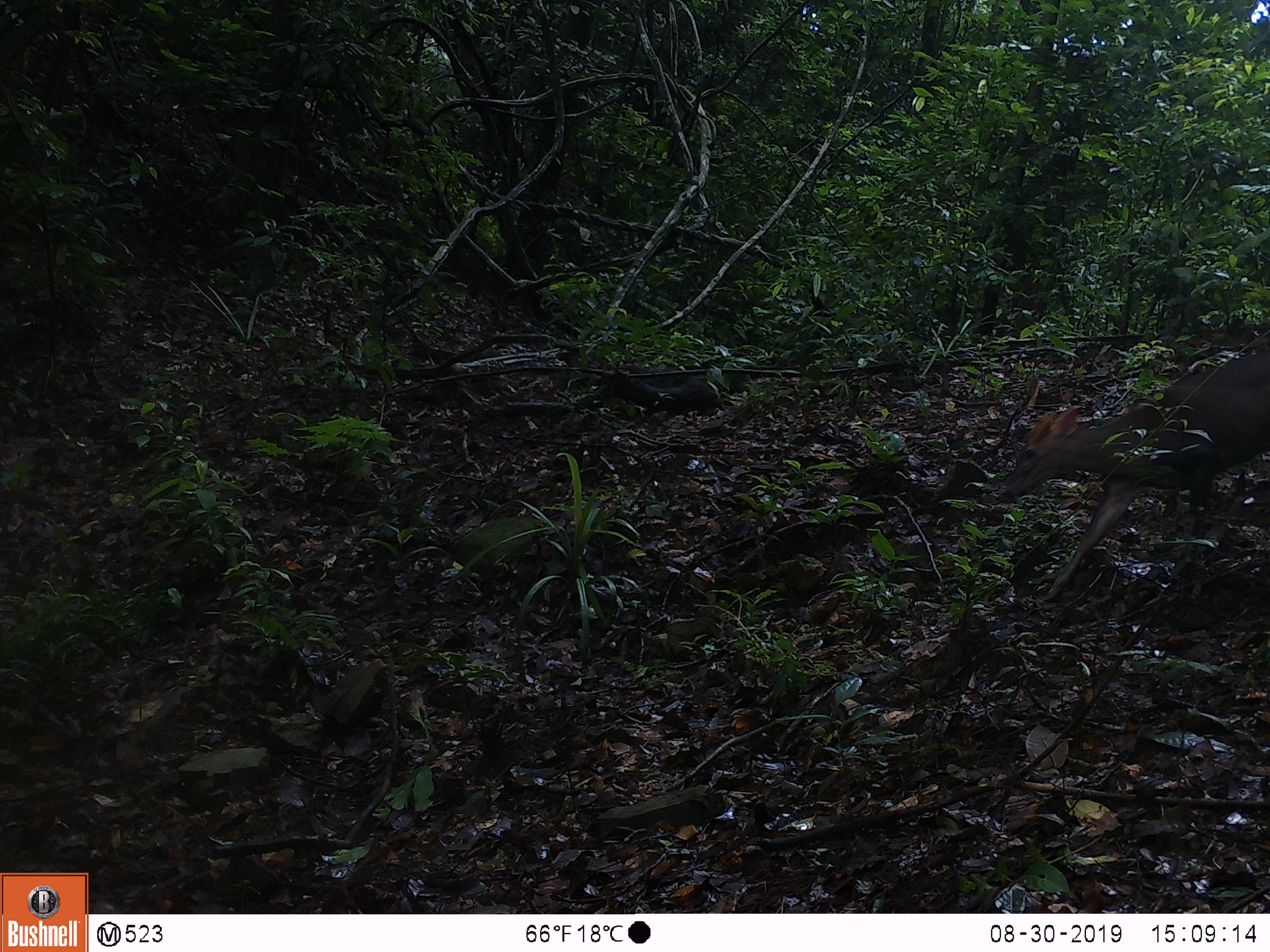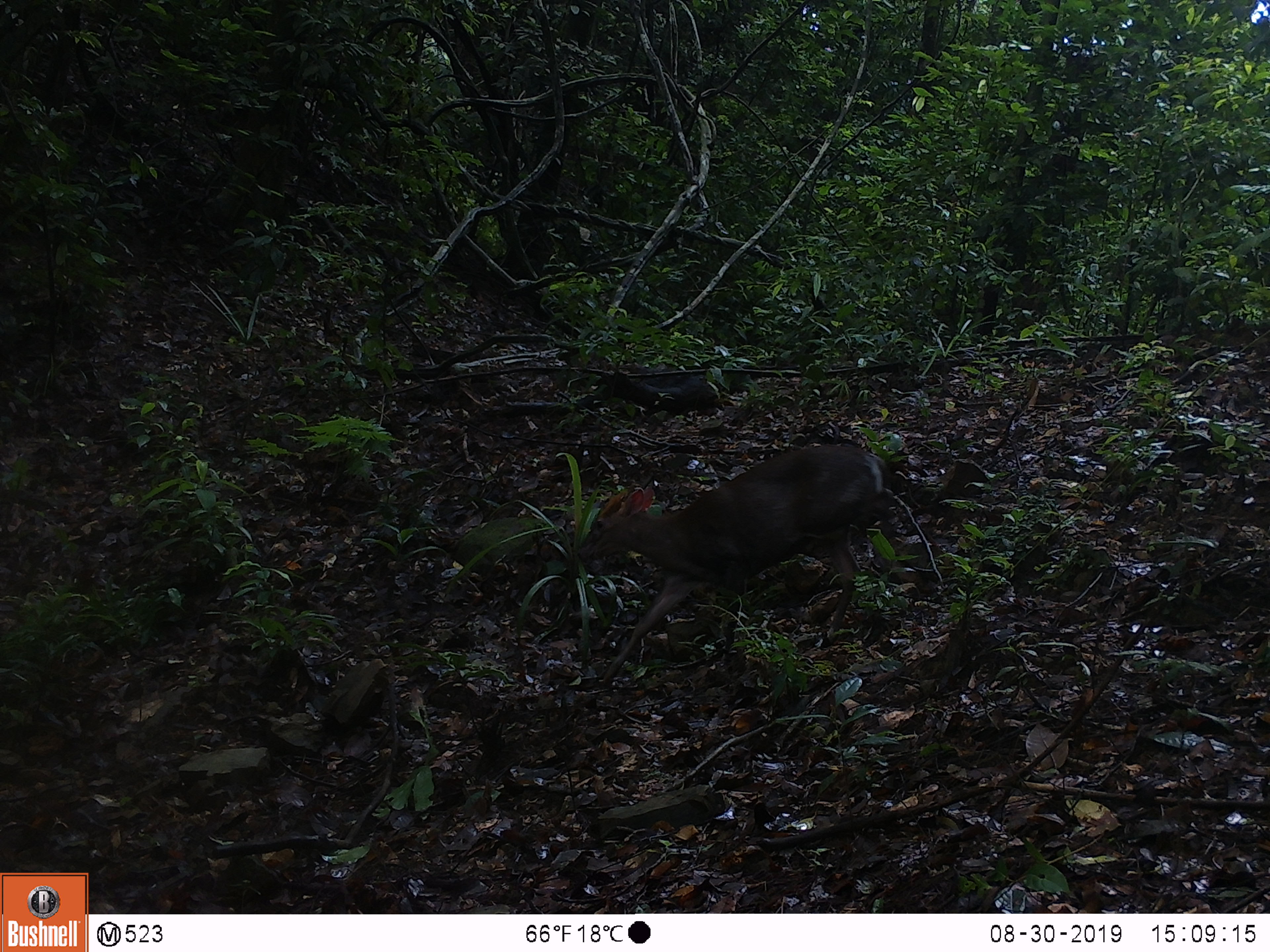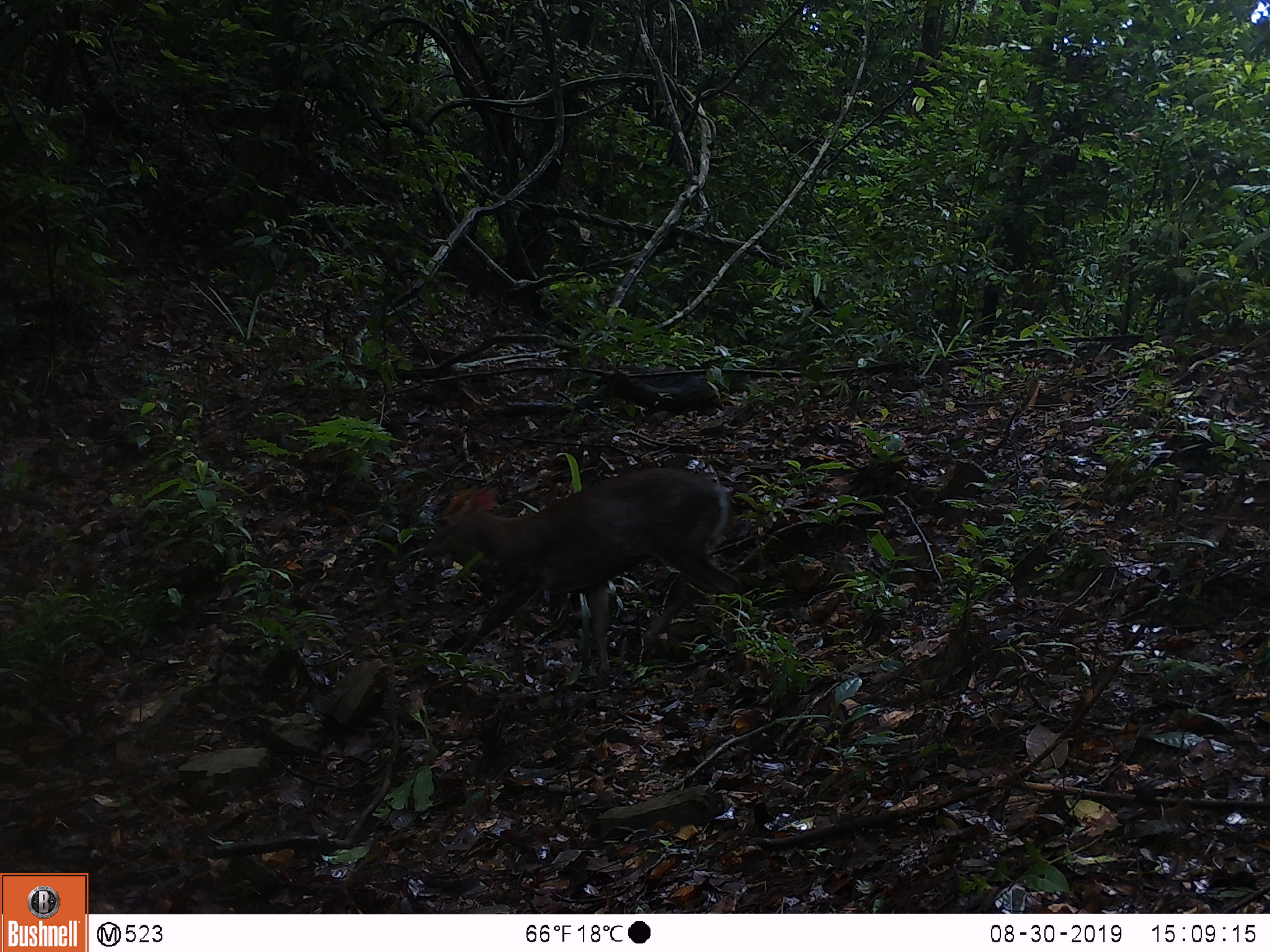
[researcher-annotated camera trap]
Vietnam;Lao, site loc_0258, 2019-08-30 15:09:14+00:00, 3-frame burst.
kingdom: Animalia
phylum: Chordata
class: Mammalia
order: Artiodactyla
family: Cervidae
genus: Muntiacus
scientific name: Muntiacus rooseveltorum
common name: roosevelt's muntjac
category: roosevelts muntjac group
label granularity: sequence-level